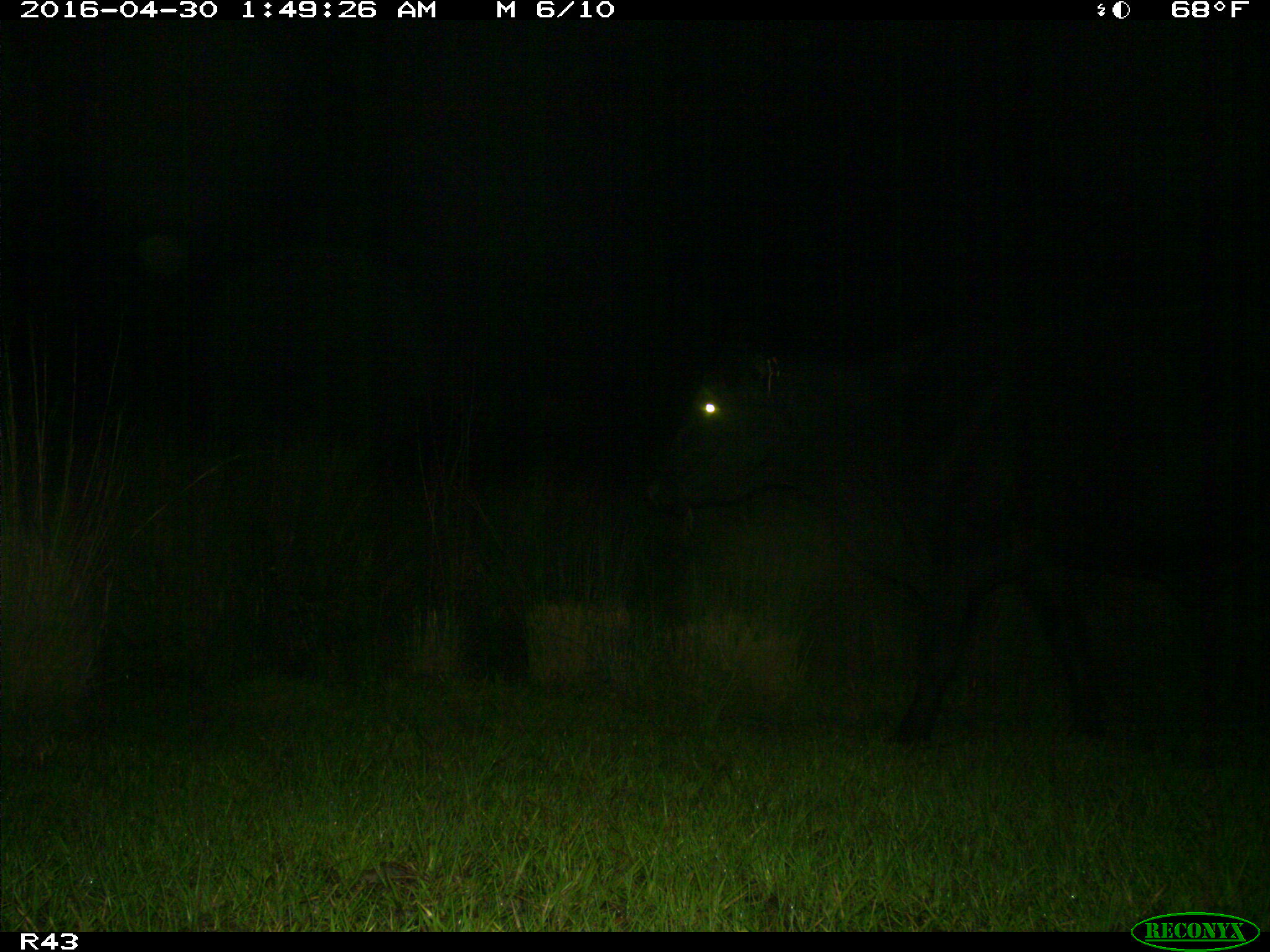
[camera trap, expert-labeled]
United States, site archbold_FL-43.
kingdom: Animalia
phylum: Chordata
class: Mammalia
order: Artiodactyla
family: Bovidae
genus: Bos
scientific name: Bos taurus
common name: domestic cow